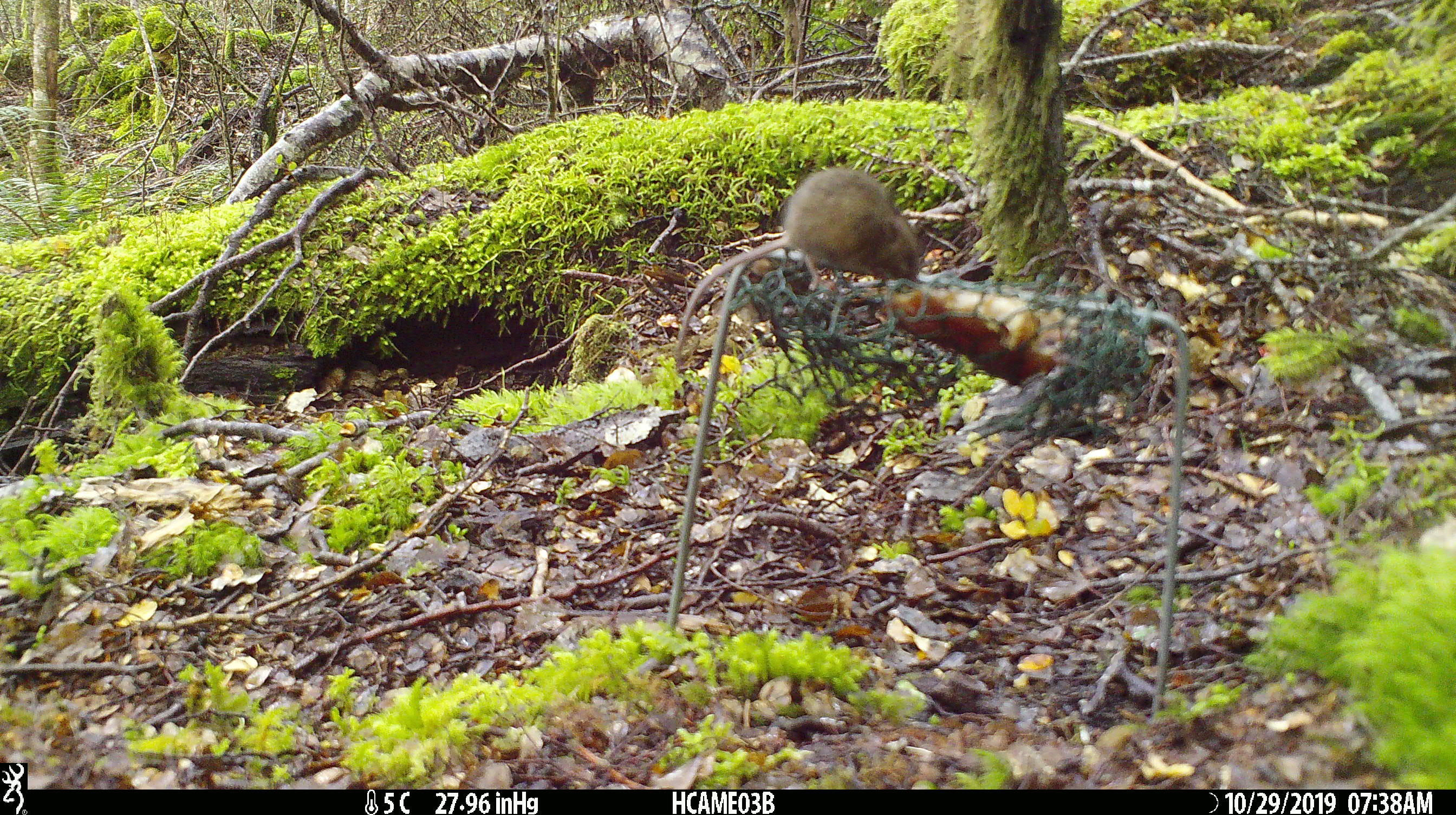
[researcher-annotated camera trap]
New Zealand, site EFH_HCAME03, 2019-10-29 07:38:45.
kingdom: Animalia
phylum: Chordata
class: Mammalia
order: Rodentia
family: Muridae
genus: Mus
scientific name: Mus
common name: mouse